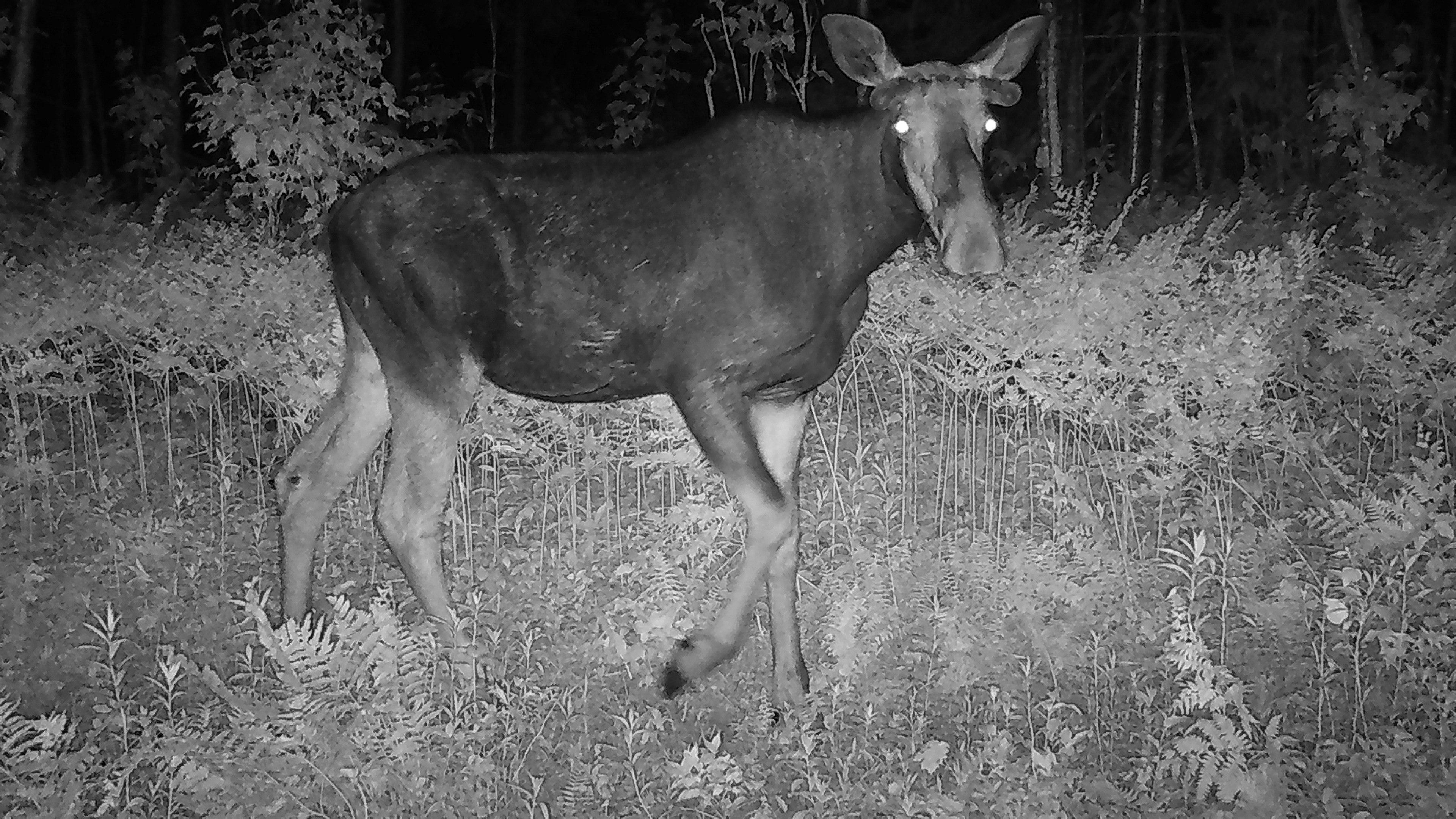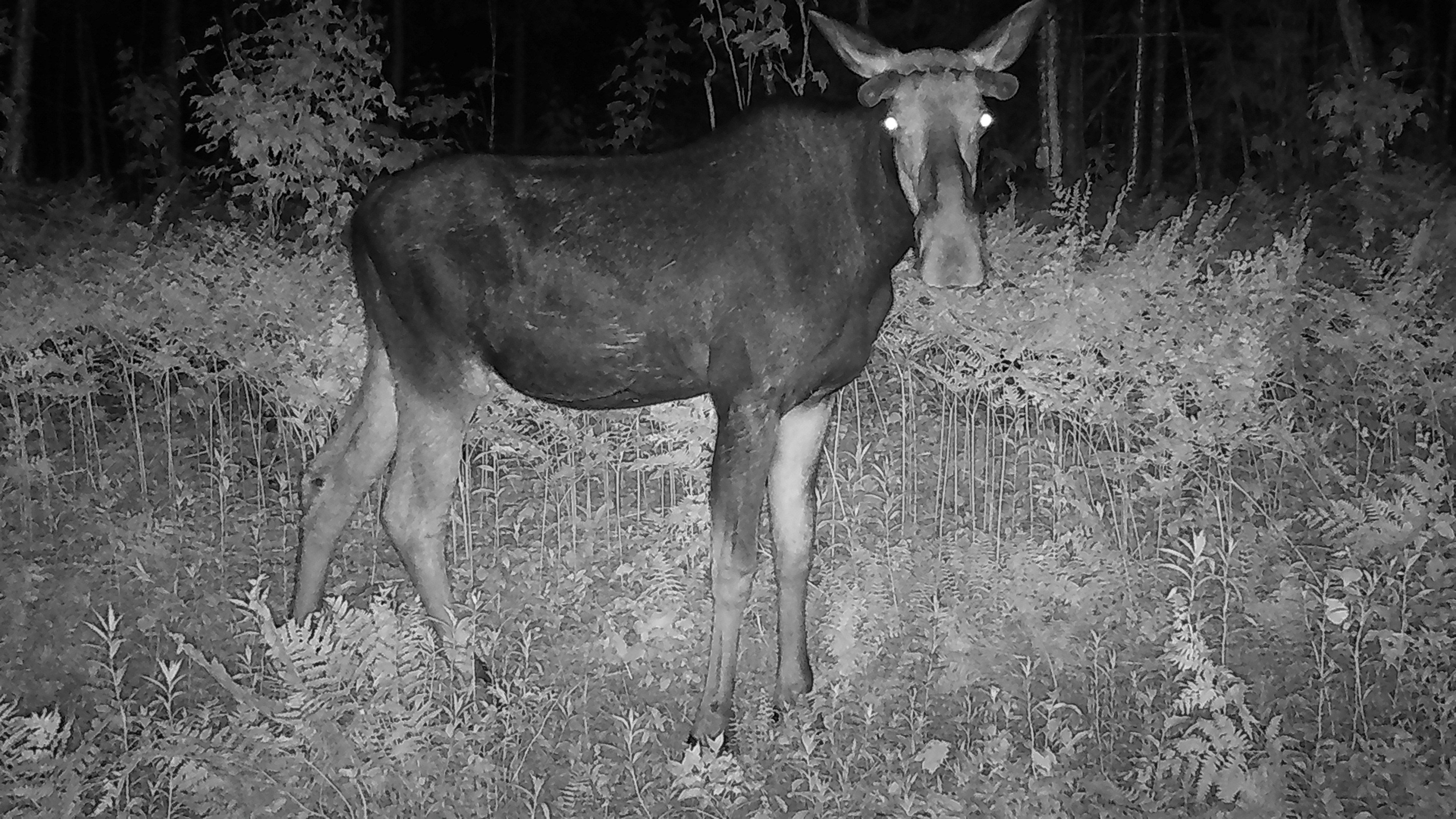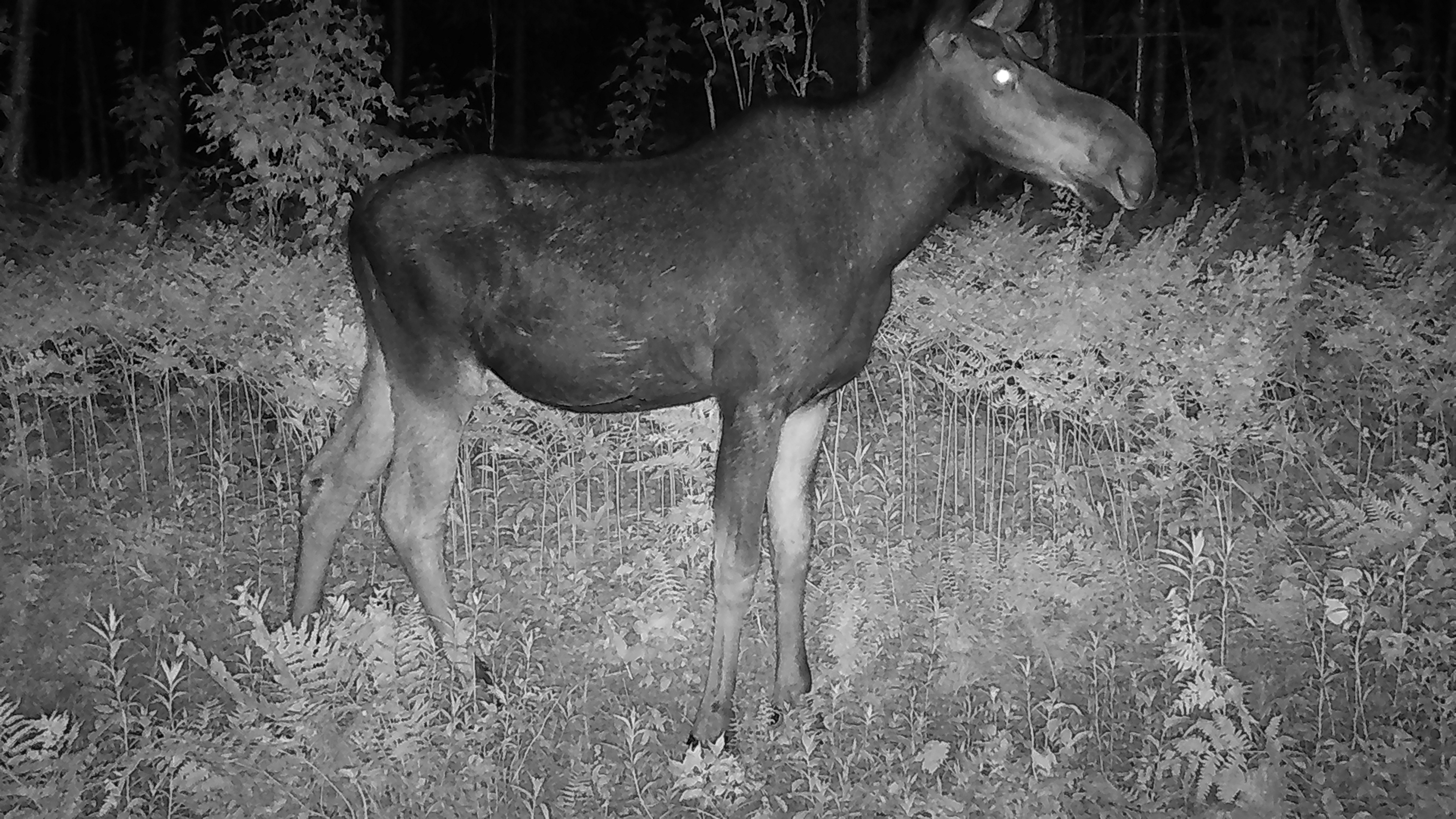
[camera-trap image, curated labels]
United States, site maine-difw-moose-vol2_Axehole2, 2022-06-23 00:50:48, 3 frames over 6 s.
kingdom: Animalia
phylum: Chordata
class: Mammalia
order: Artiodactyla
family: Cervidae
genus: Alces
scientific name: Alces alces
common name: moose